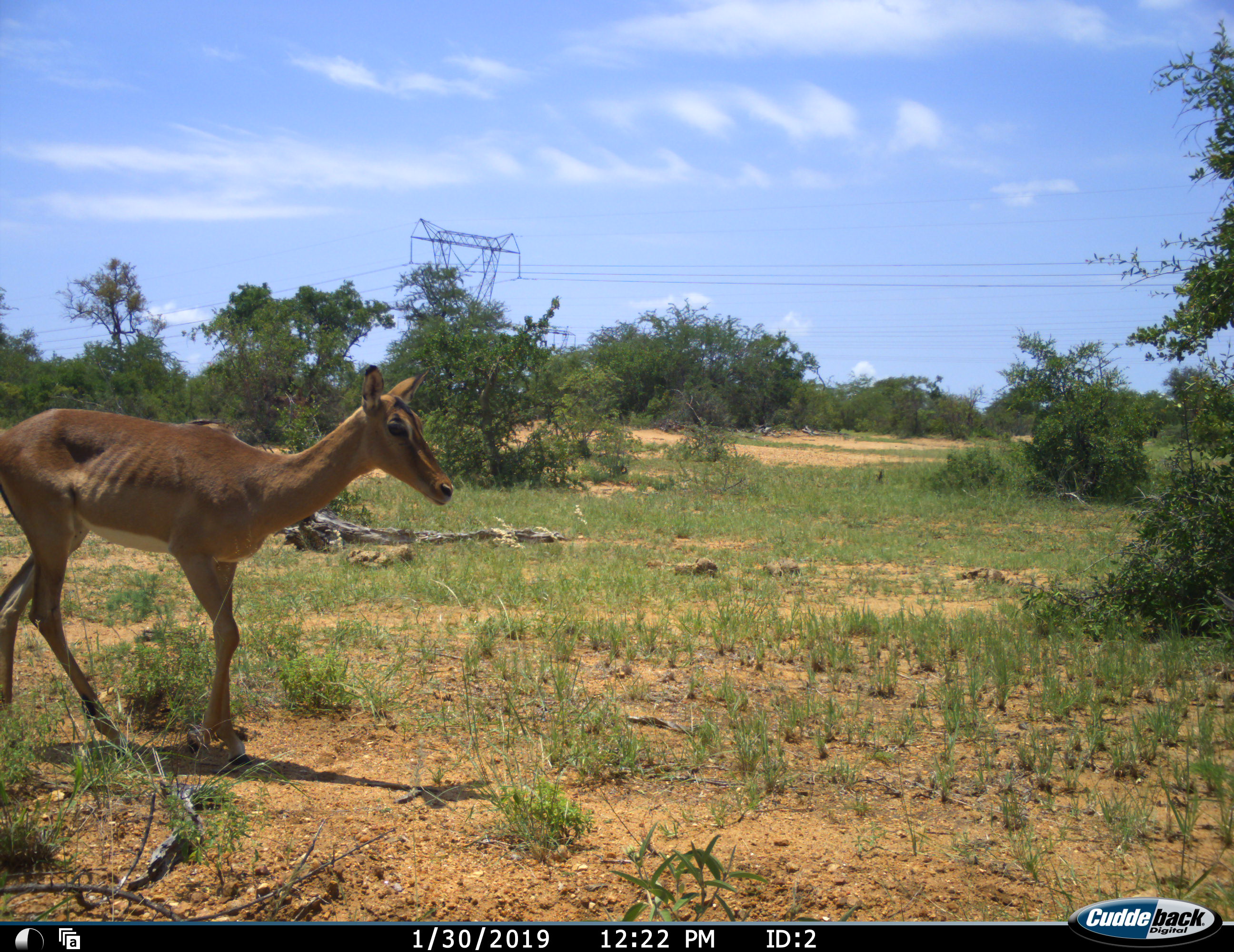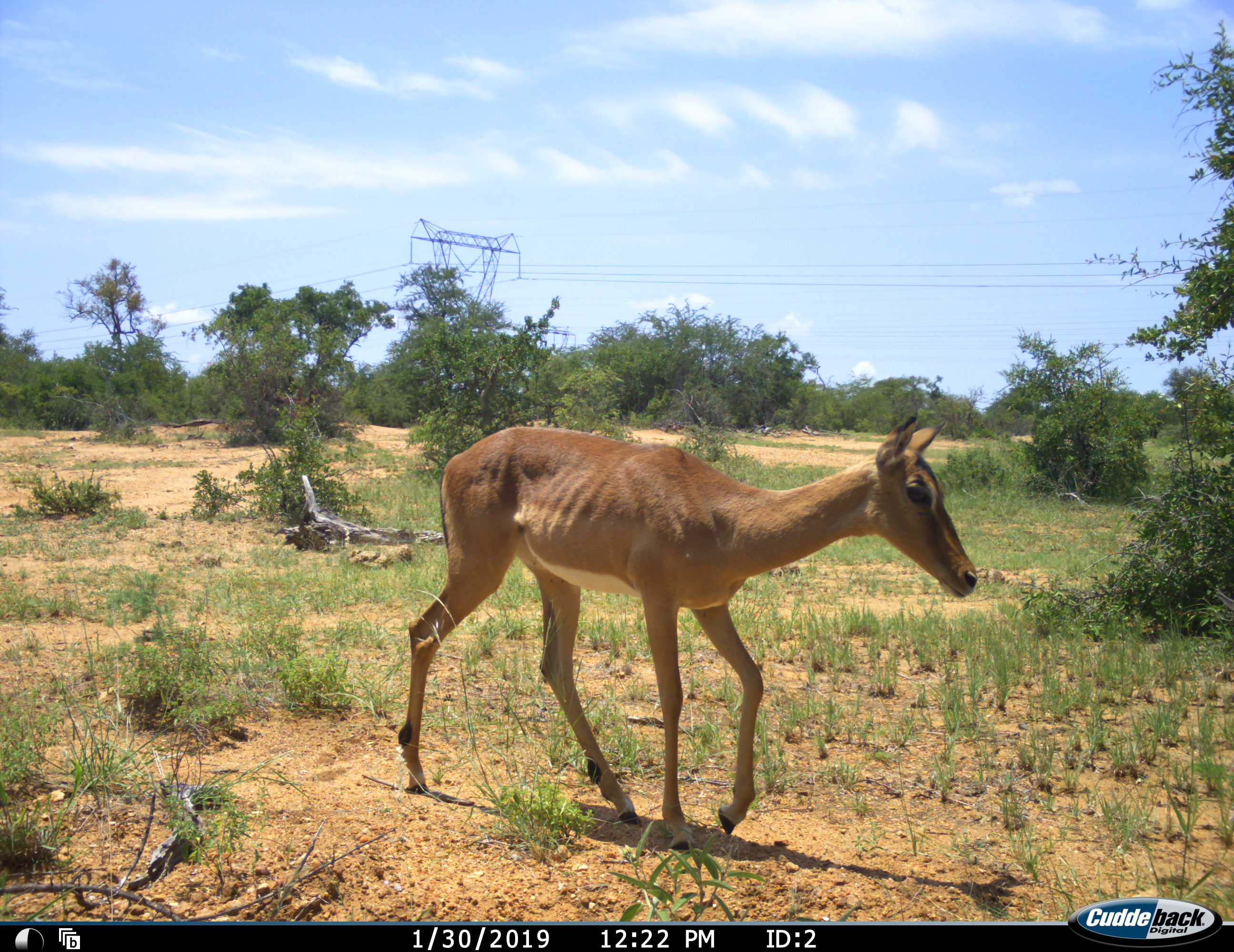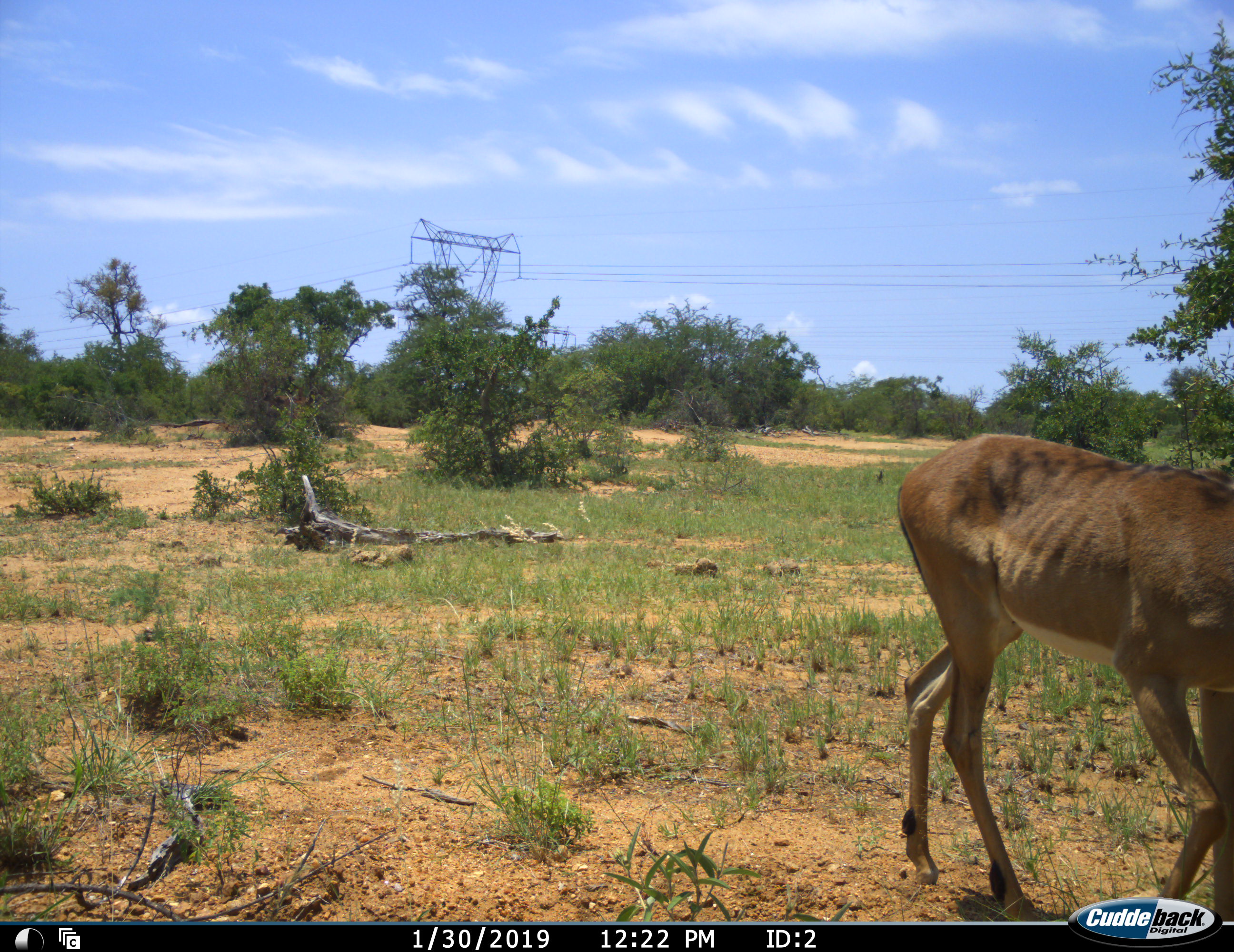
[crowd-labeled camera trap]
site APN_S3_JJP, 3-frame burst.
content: unidentified animal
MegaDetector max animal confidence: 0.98